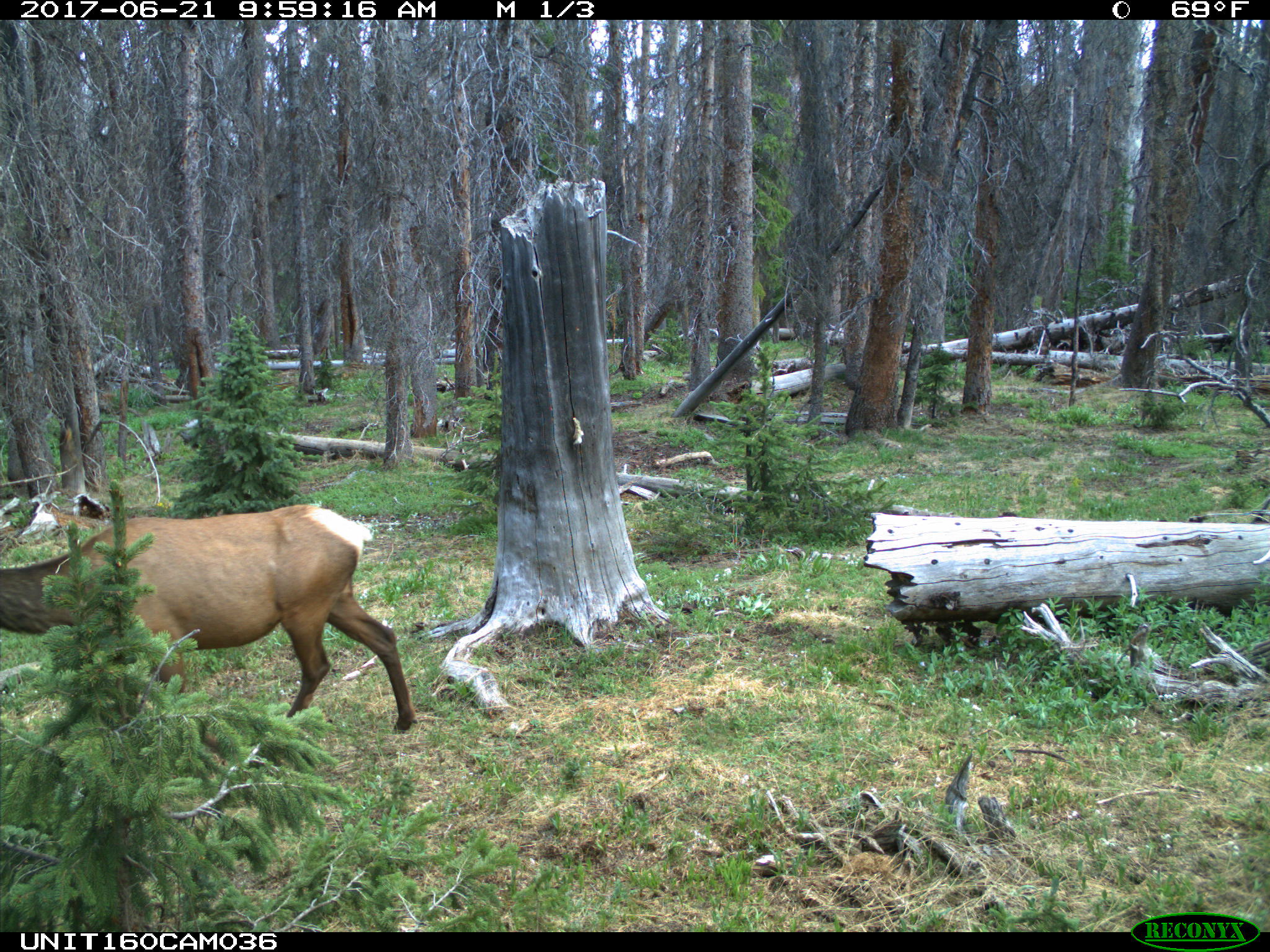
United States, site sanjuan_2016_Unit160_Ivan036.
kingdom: Animalia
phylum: Chordata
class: Mammalia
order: Artiodactyla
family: Cervidae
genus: Cervus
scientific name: Cervus elaphus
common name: red deer